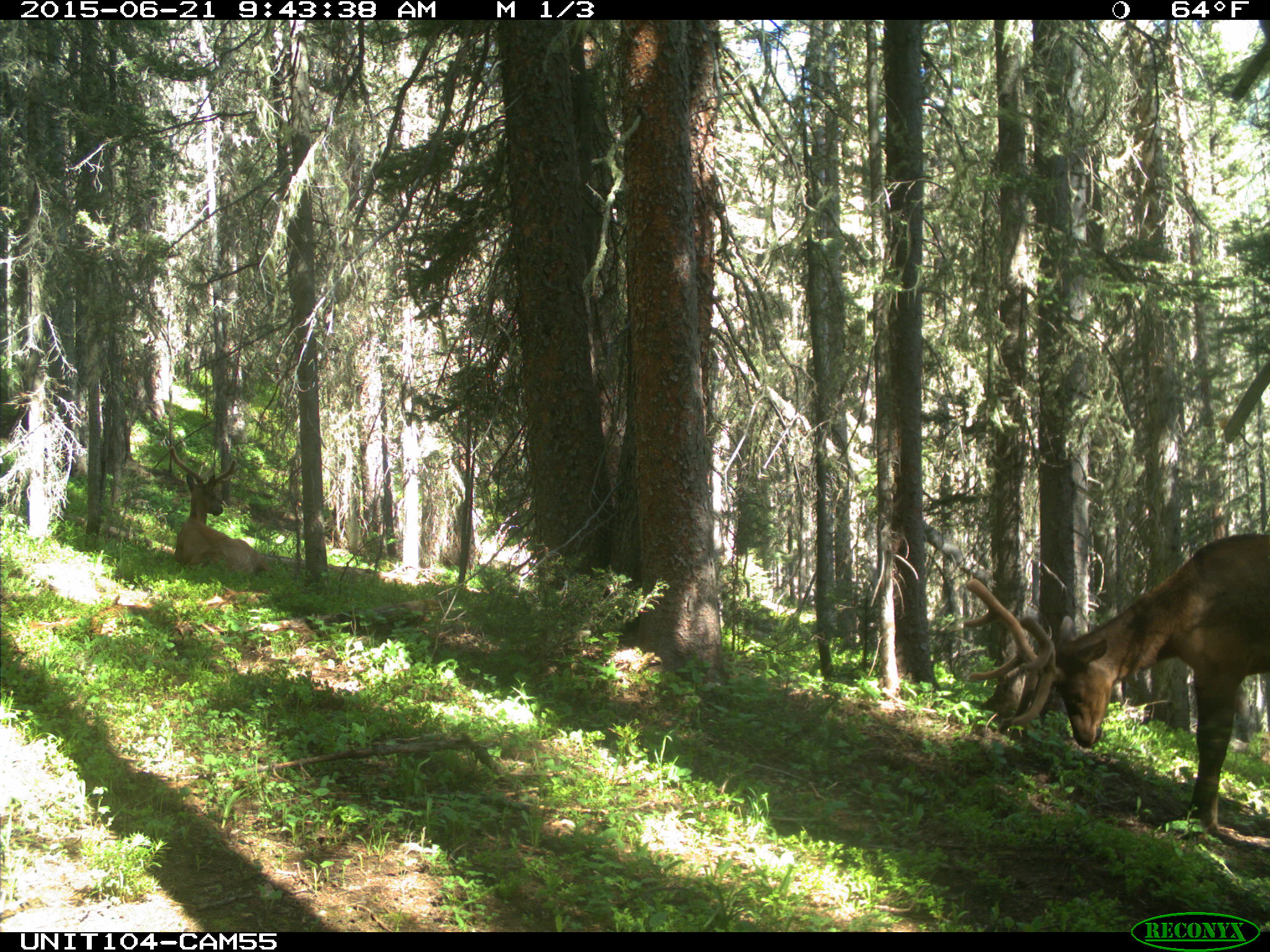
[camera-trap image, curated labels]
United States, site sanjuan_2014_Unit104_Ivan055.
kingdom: Animalia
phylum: Chordata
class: Mammalia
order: Artiodactyla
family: Cervidae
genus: Cervus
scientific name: Cervus elaphus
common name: red deer